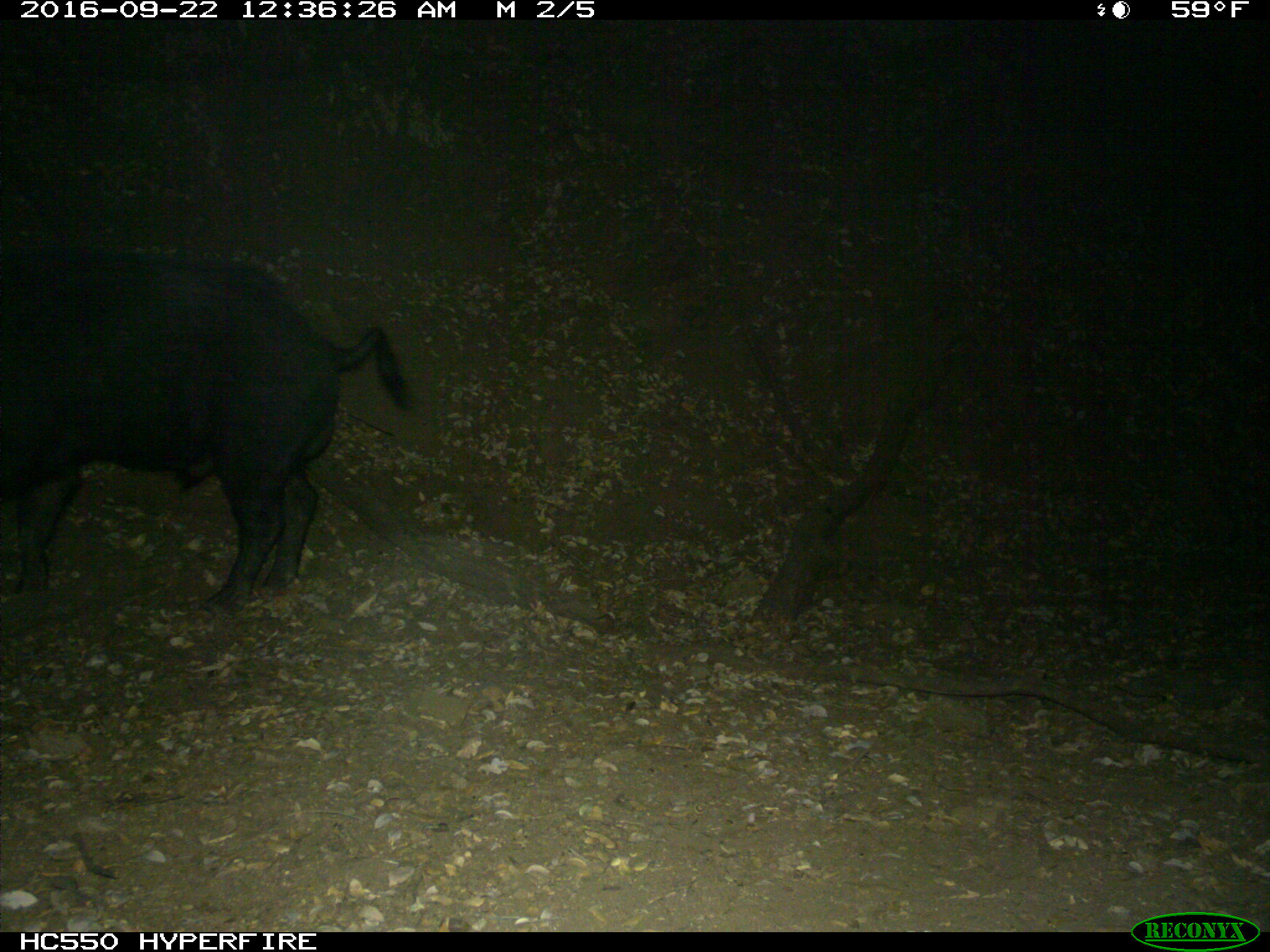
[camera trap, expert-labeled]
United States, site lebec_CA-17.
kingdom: Animalia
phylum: Chordata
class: Mammalia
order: Artiodactyla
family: Suidae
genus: Sus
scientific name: Sus scrofa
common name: wild boar